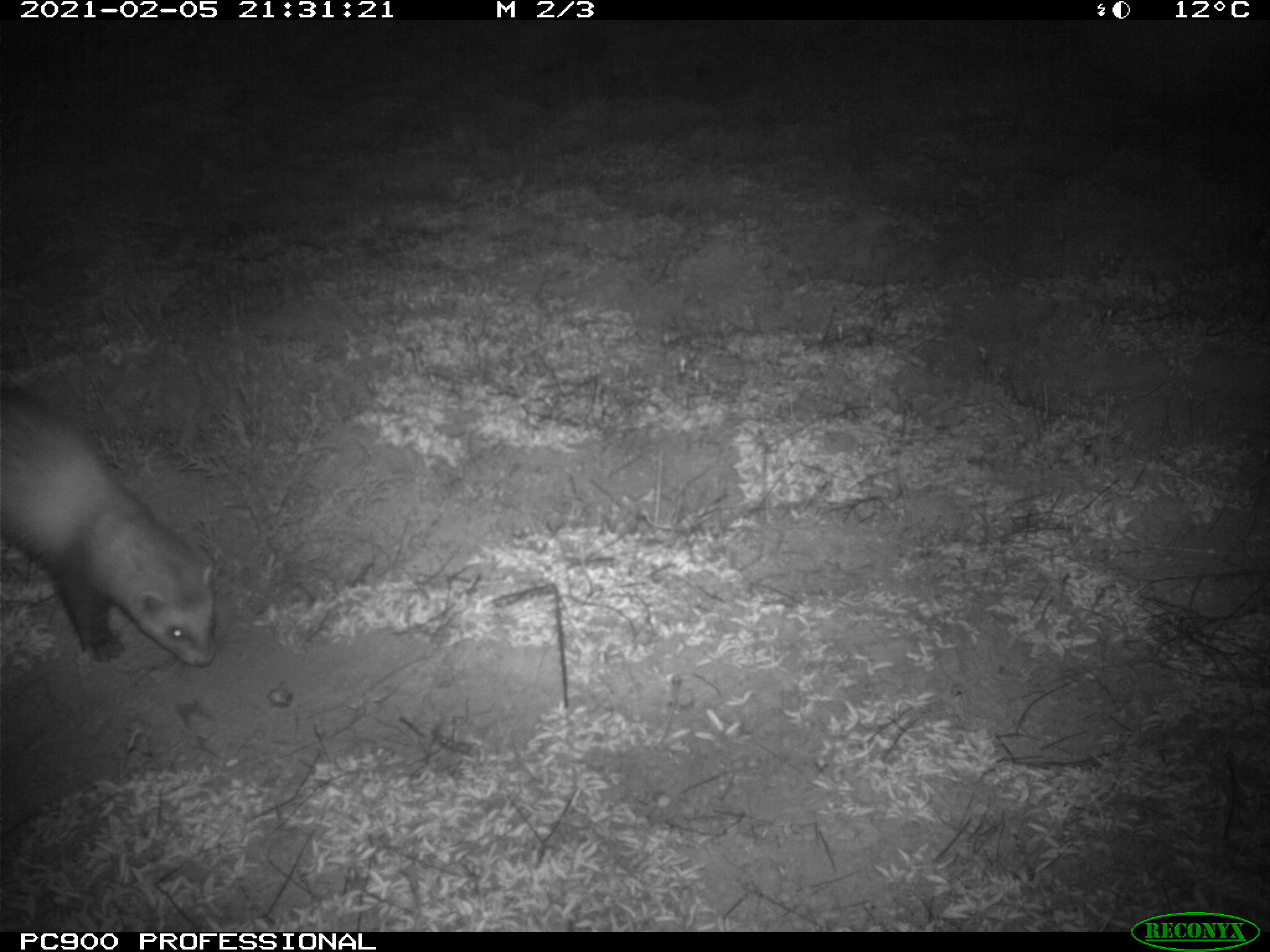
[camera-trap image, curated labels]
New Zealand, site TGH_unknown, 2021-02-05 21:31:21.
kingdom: Animalia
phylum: Chordata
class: Mammalia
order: Carnivora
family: Mustelidae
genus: Mustela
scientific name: Mustela furo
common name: ferret